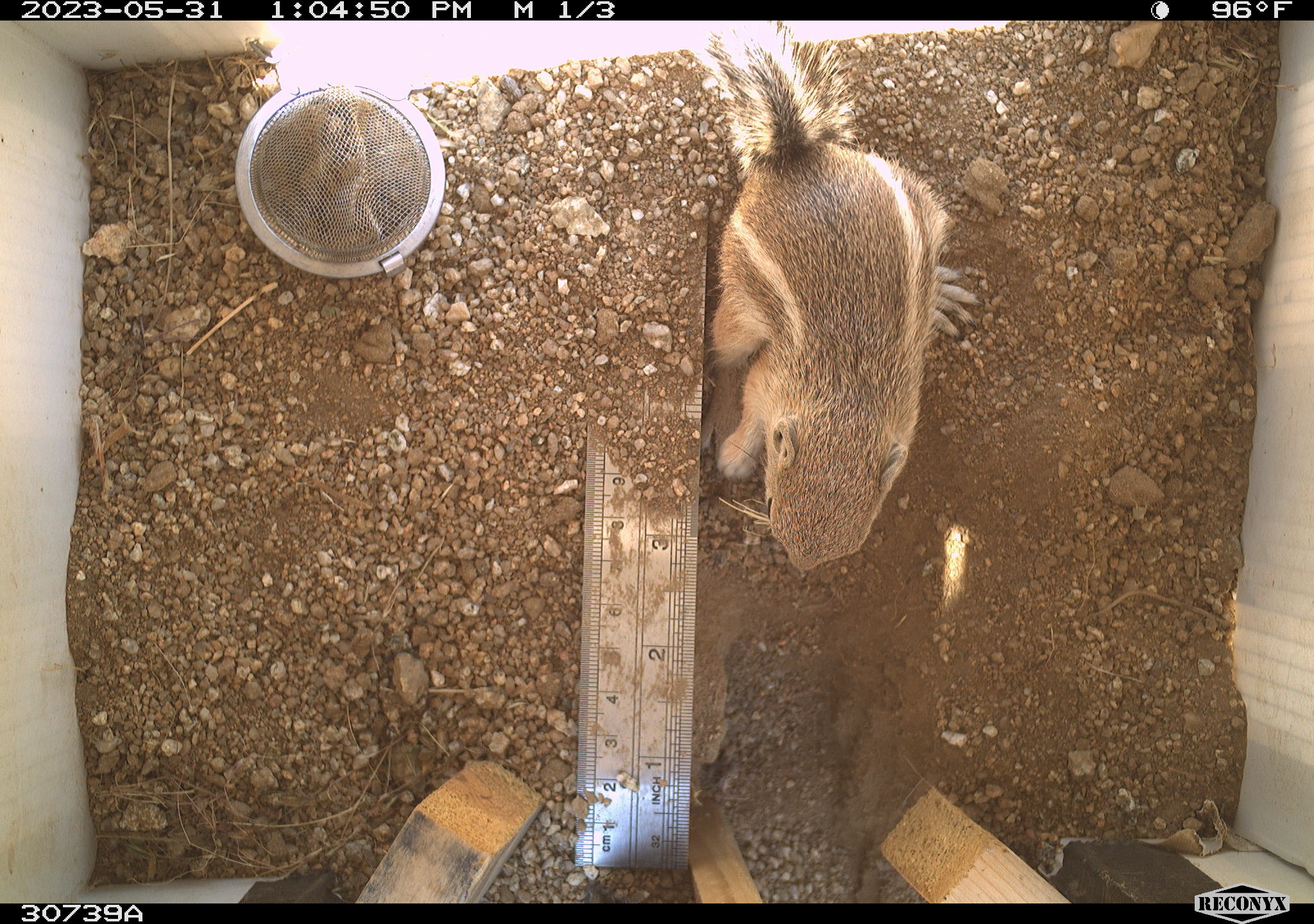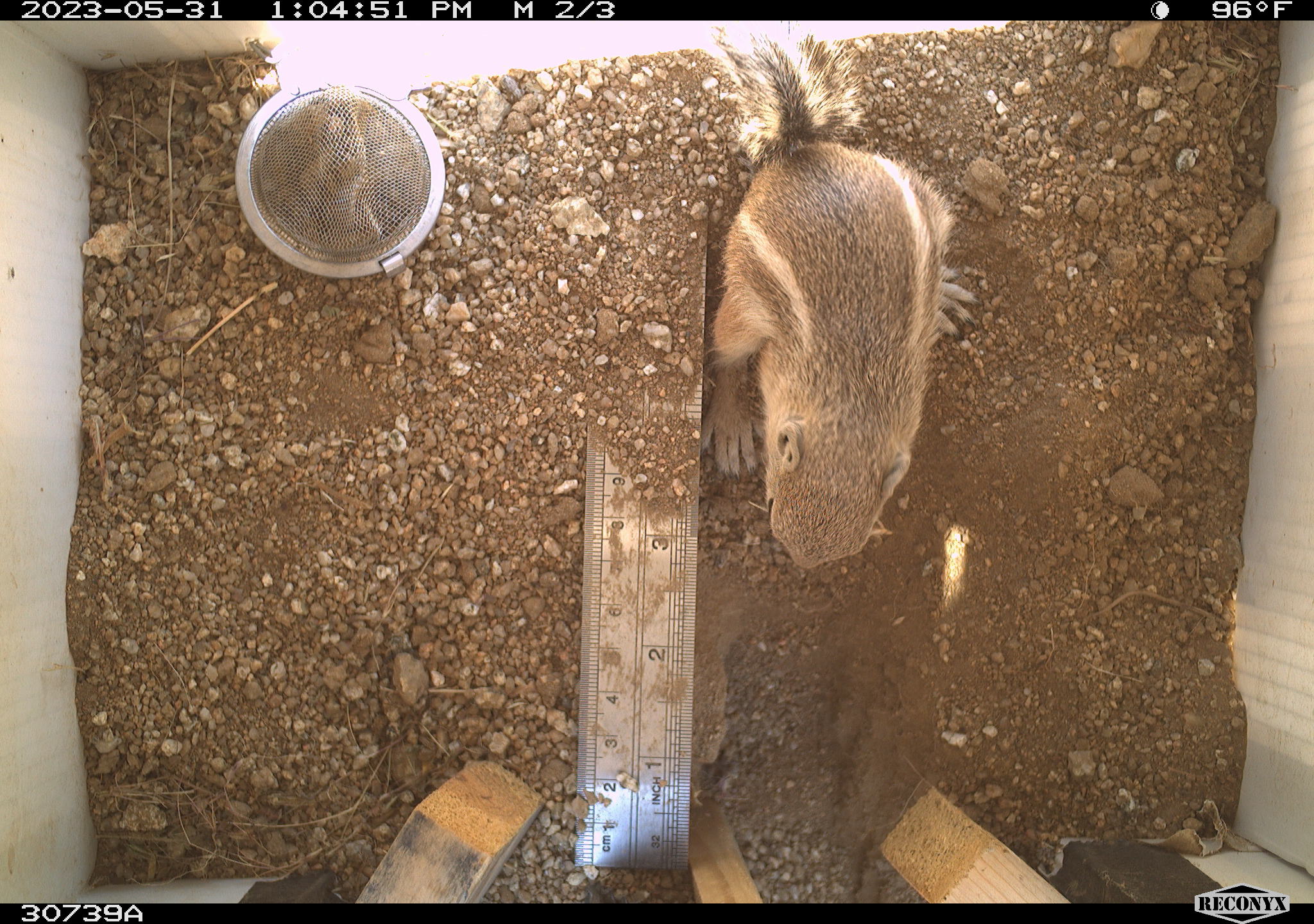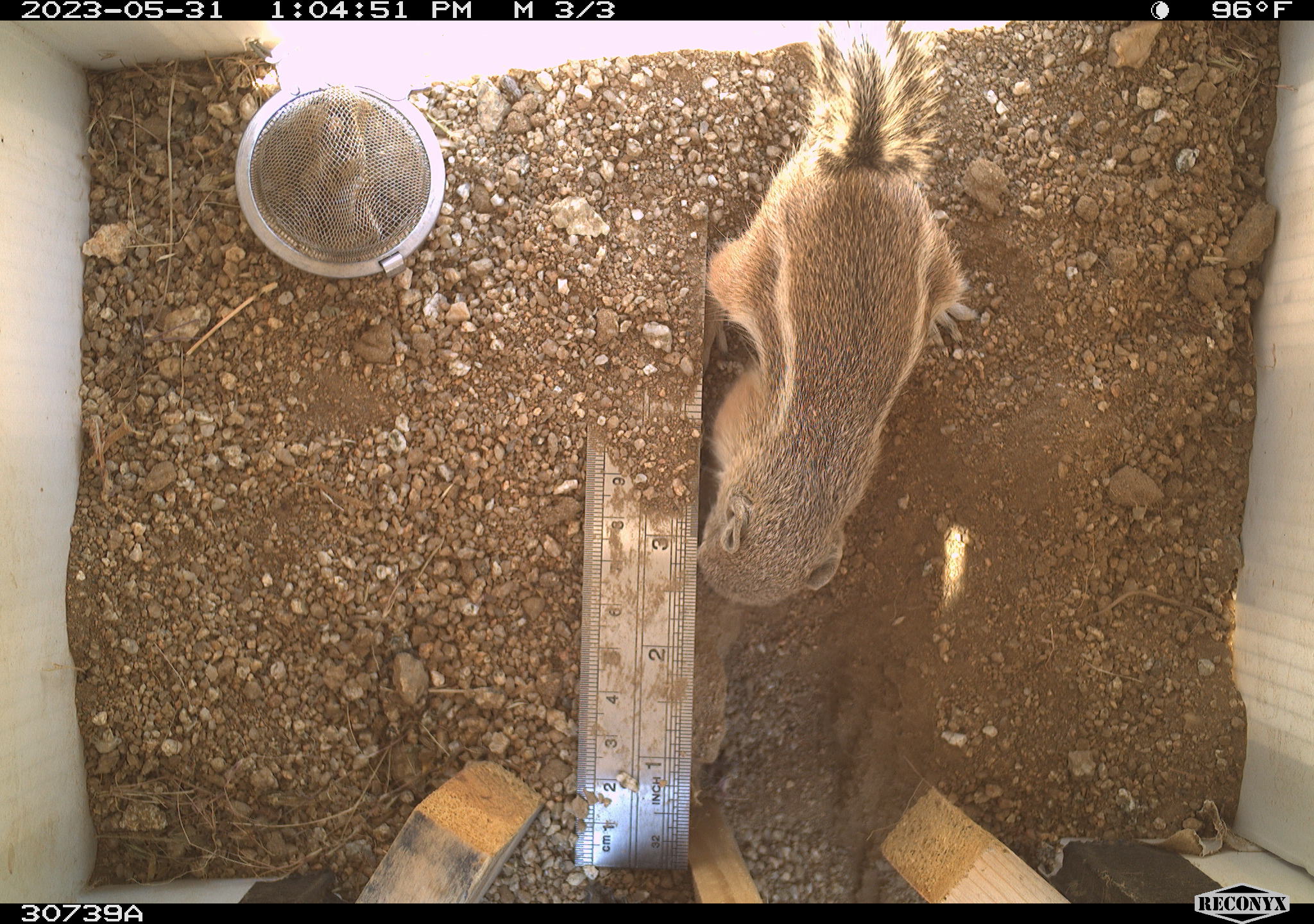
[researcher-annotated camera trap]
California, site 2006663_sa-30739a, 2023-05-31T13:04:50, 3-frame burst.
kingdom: Animalia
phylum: Chordata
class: Mammalia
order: Rodentia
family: Sciuridae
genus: Ammospermophilus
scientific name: Ammospermophilus leucurus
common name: white-tailed antelope squirrel